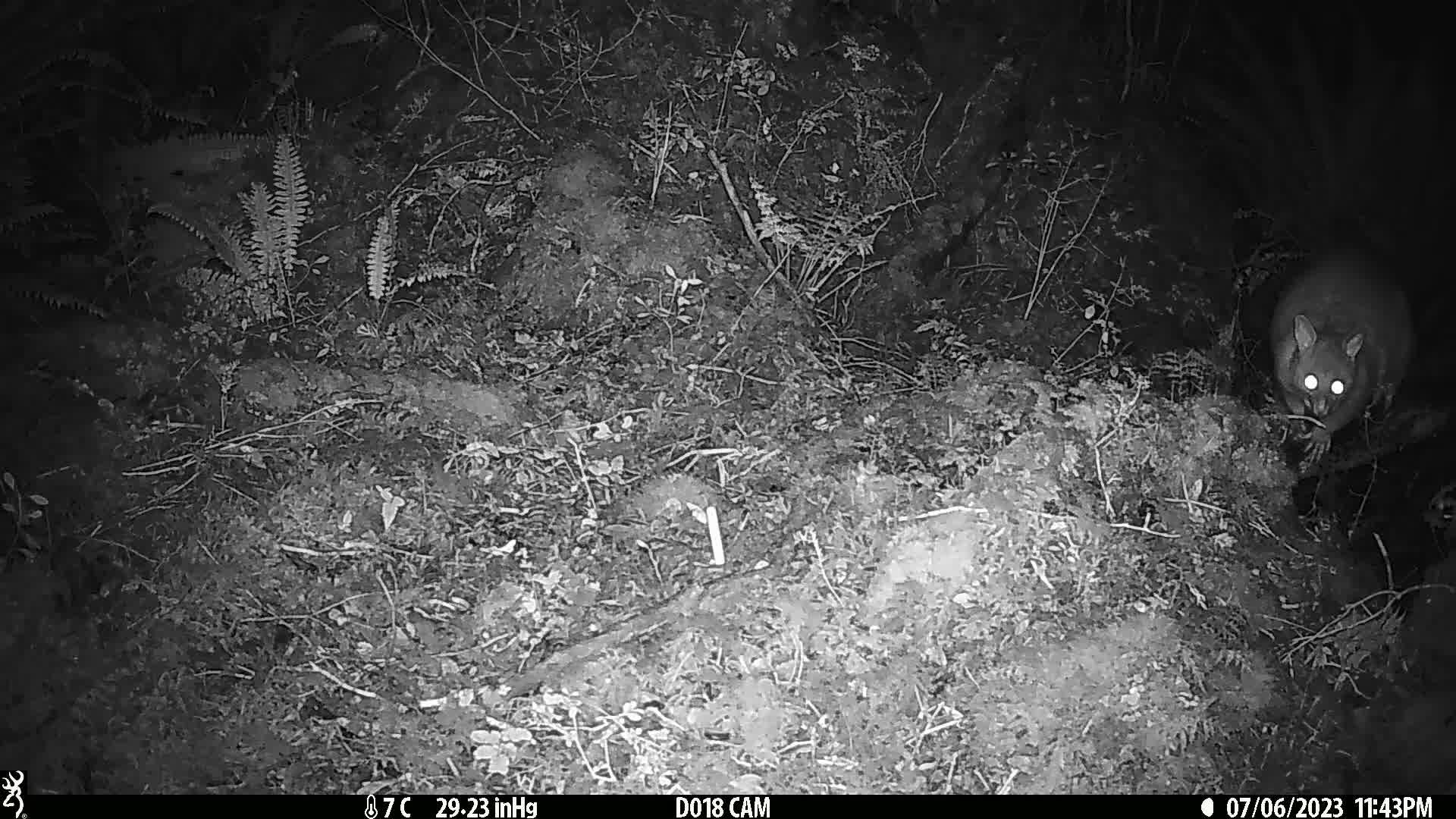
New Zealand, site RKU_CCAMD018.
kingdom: Animalia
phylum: Chordata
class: Mammalia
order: Diprotodontia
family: Phalangeridae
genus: Trichosurus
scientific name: Trichosurus vulpecula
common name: common brushtail possum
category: possum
Possum (common brushtail possum) (Trichosurus vulpecula).